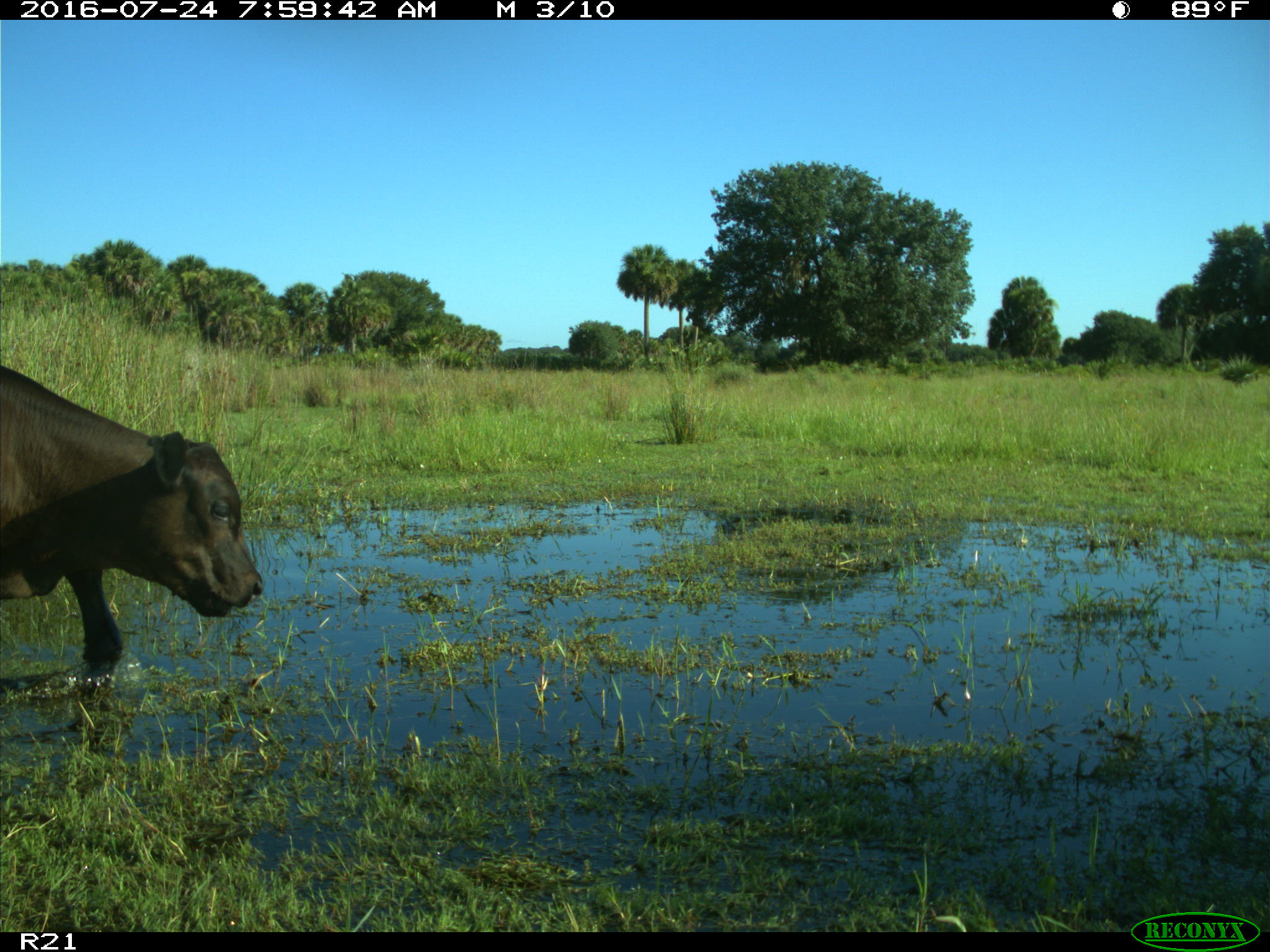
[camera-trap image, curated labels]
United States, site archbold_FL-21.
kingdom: Animalia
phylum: Chordata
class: Mammalia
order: Artiodactyla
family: Bovidae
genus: Bos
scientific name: Bos taurus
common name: domestic cow